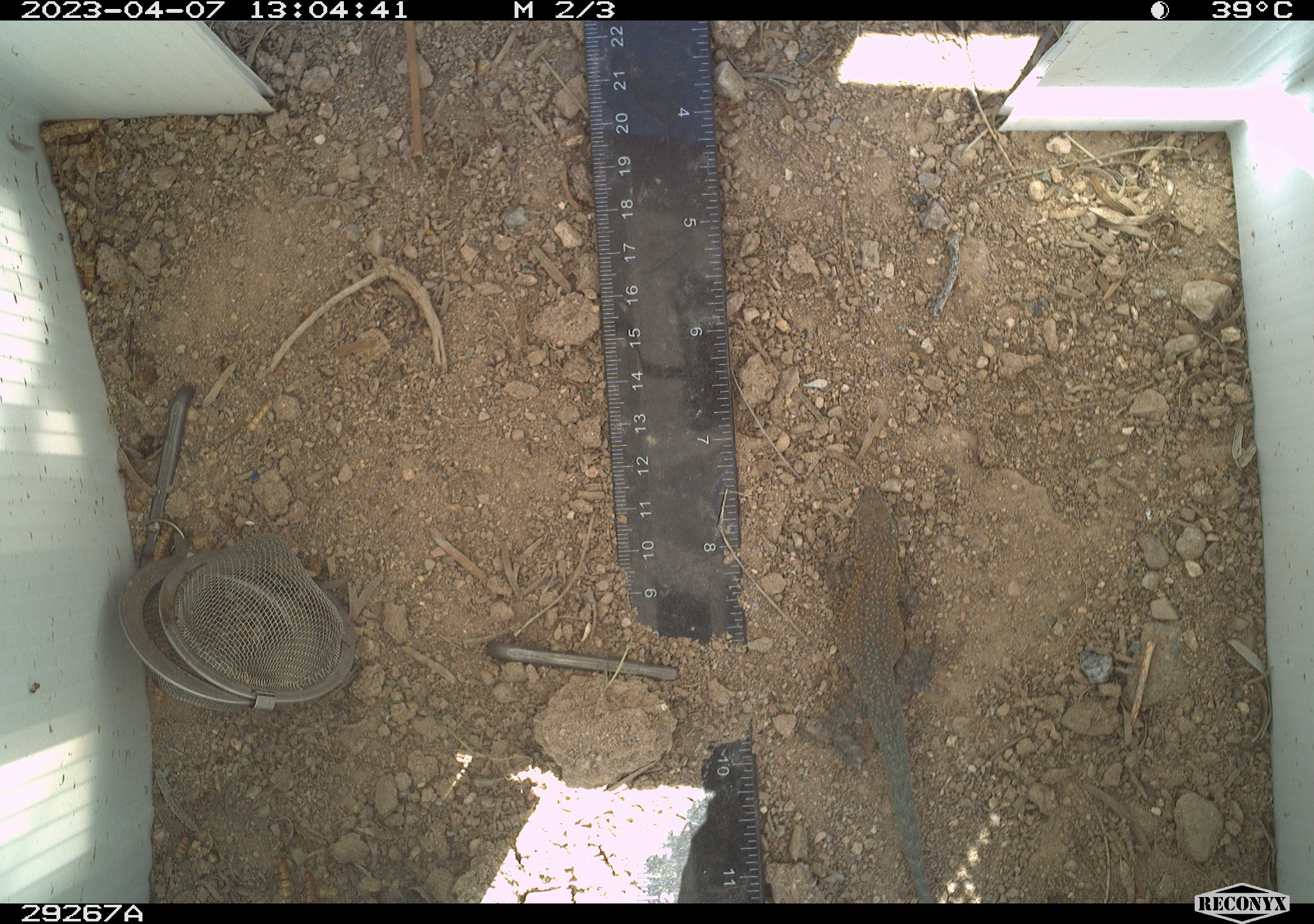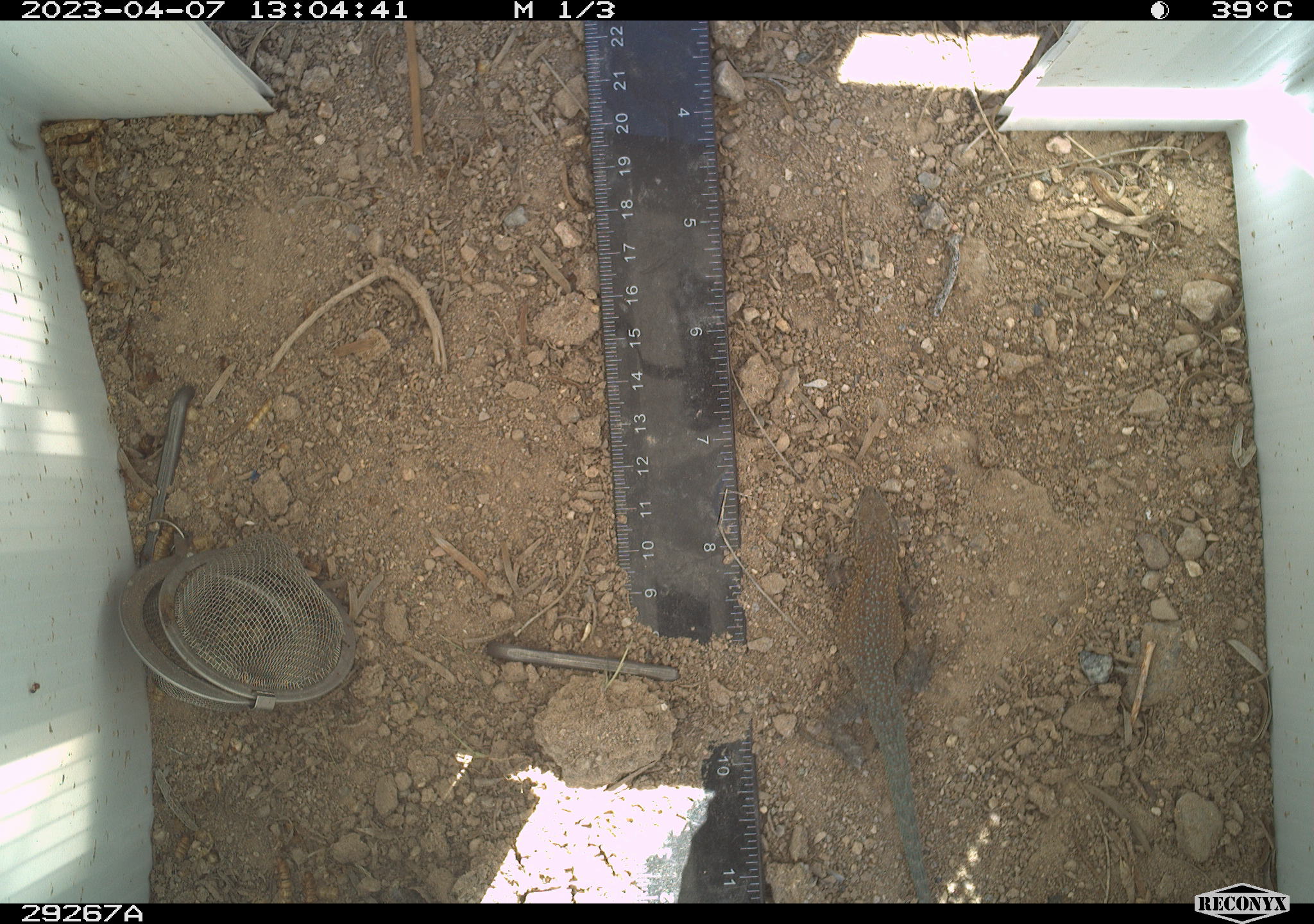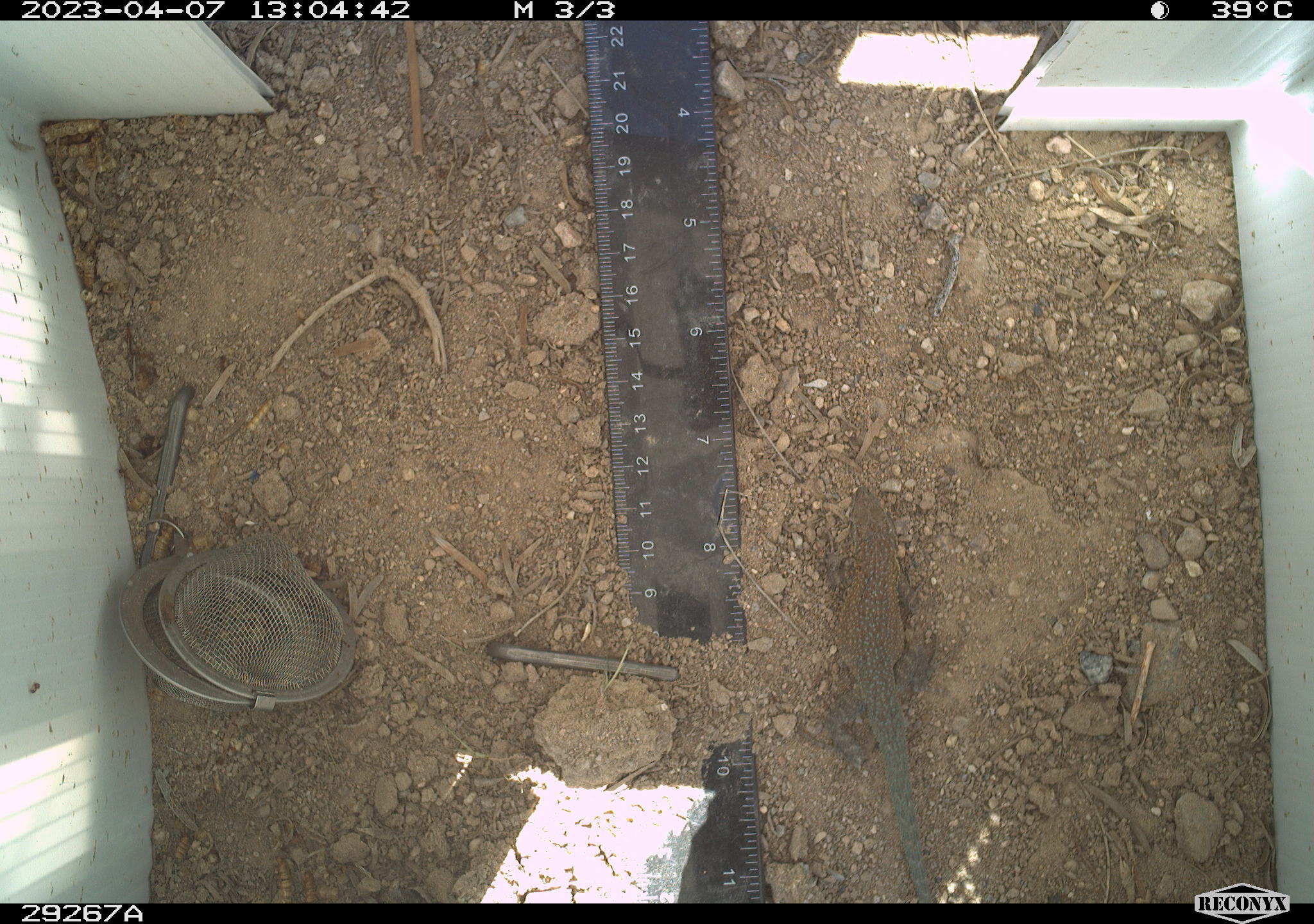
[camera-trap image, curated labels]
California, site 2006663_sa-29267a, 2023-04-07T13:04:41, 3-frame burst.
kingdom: Animalia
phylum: Chordata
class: Reptilia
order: Squamata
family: Teiidae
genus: Aspidoscelis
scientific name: Aspidoscelis tigris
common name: western whiptail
Western whiptail (Aspidoscelis tigris).